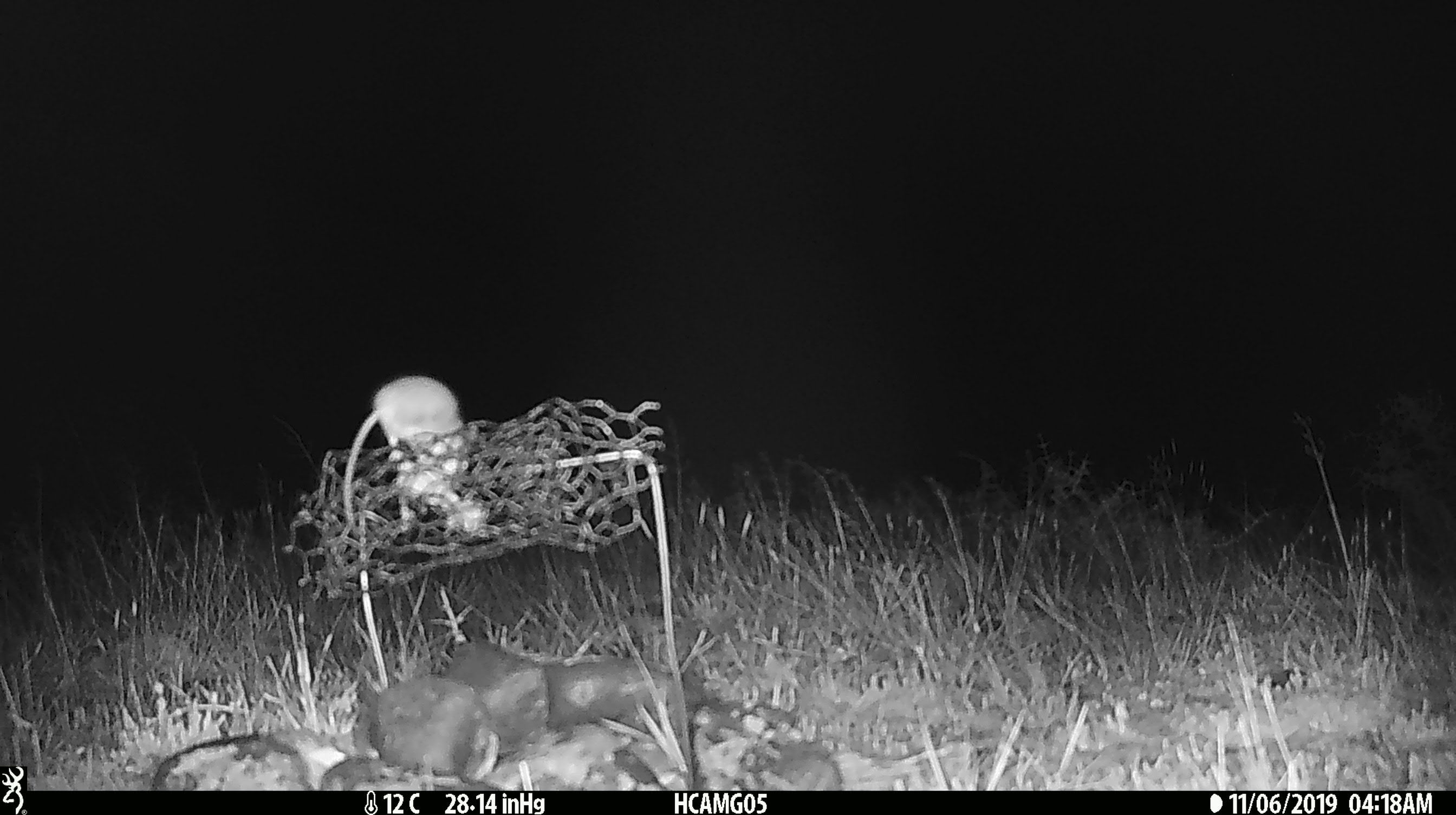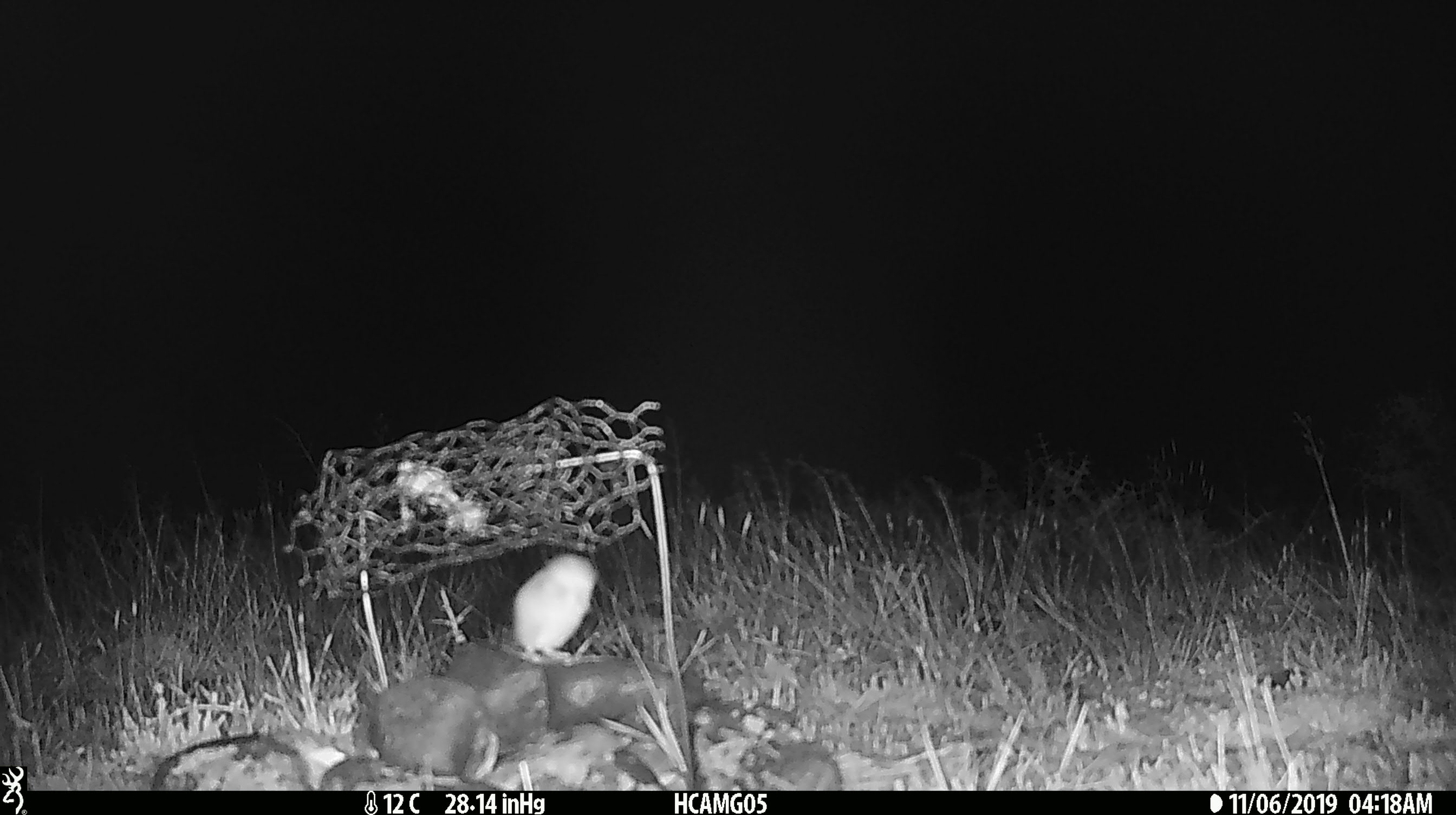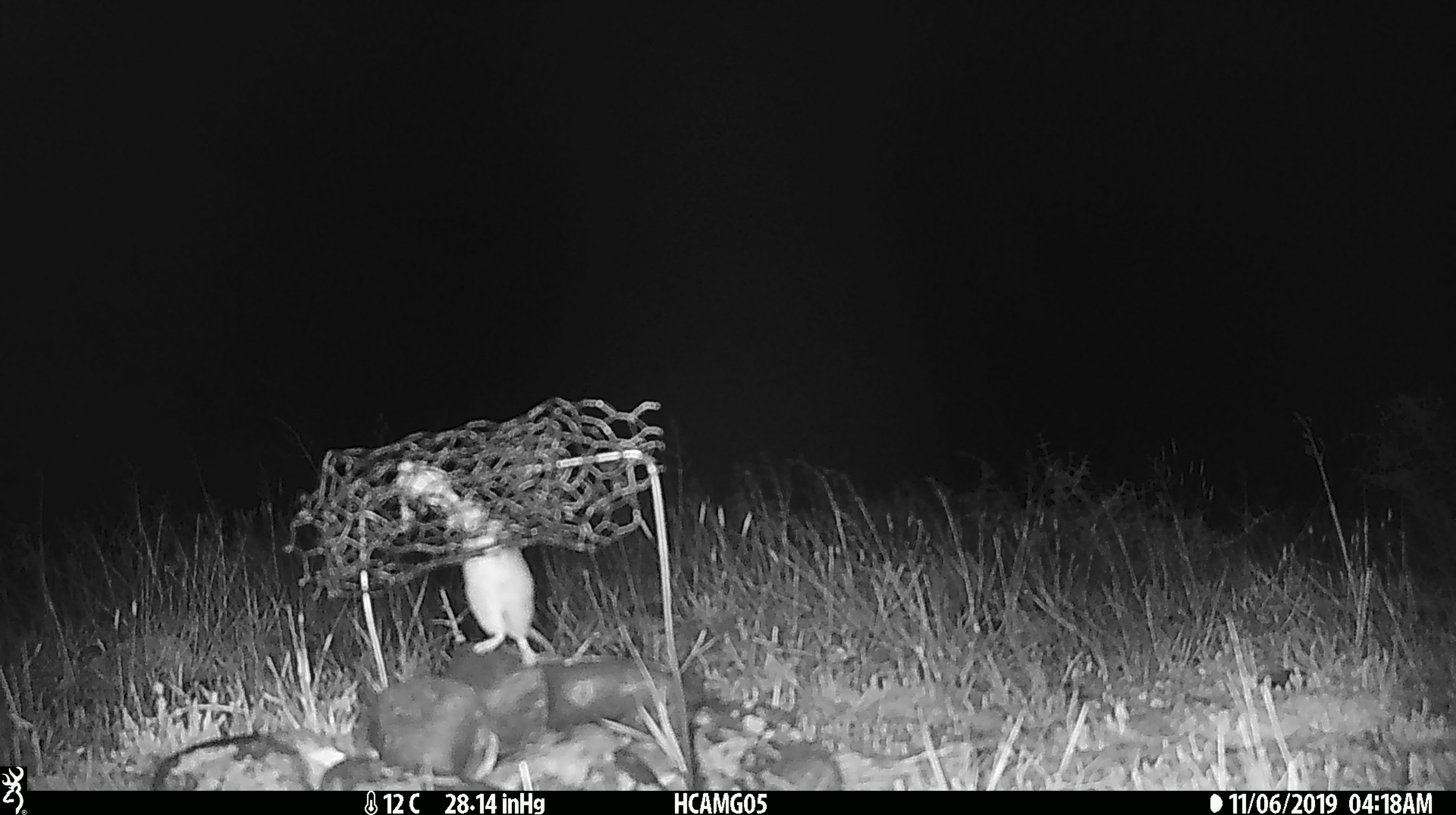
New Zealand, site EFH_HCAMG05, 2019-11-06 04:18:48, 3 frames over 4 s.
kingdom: Animalia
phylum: Chordata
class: Mammalia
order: Rodentia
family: Muridae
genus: Mus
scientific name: Mus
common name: mouse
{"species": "mouse (Mus)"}